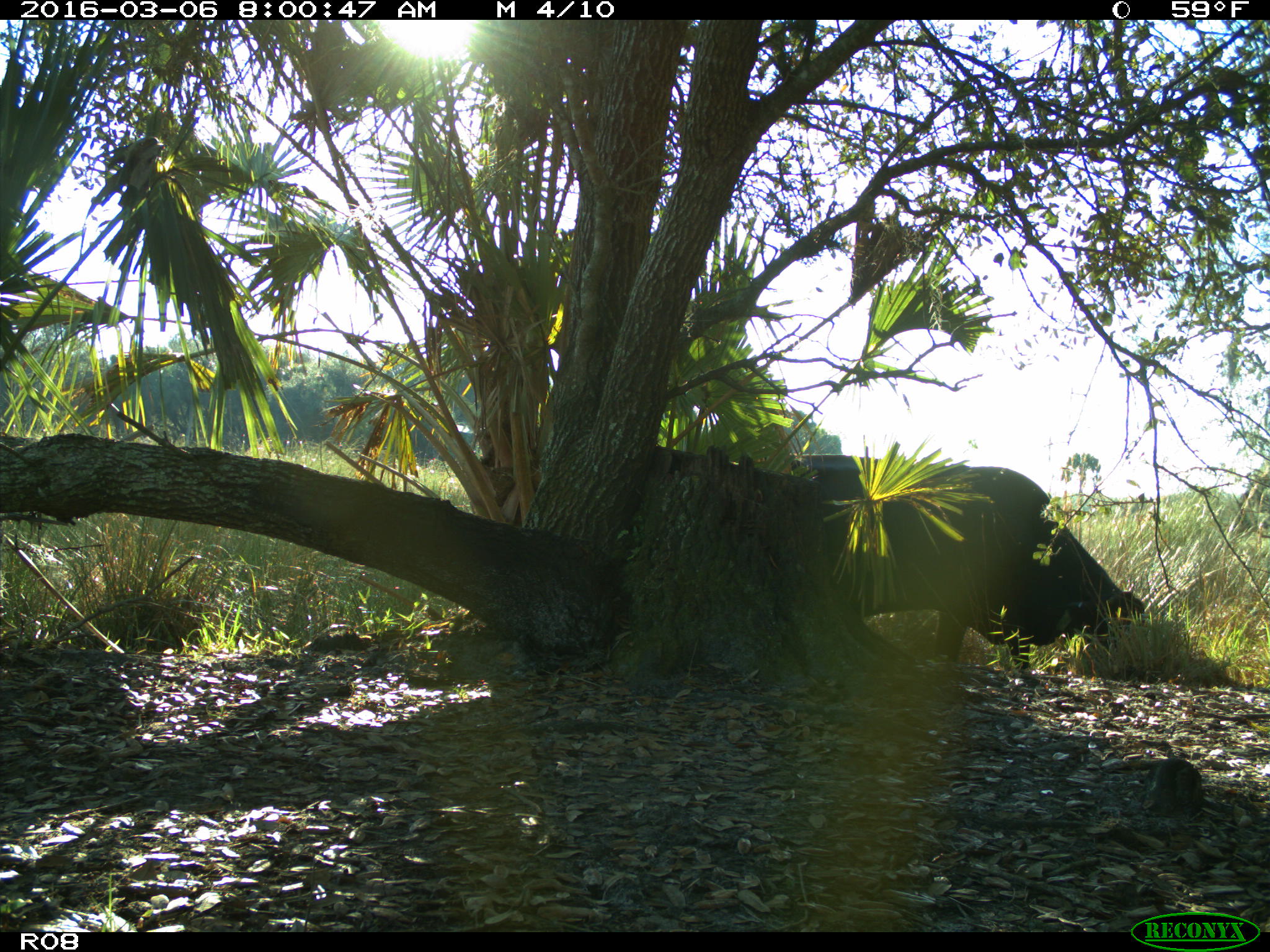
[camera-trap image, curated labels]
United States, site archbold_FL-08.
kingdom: Animalia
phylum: Chordata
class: Mammalia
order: Artiodactyla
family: Bovidae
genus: Bos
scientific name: Bos taurus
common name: domestic cow